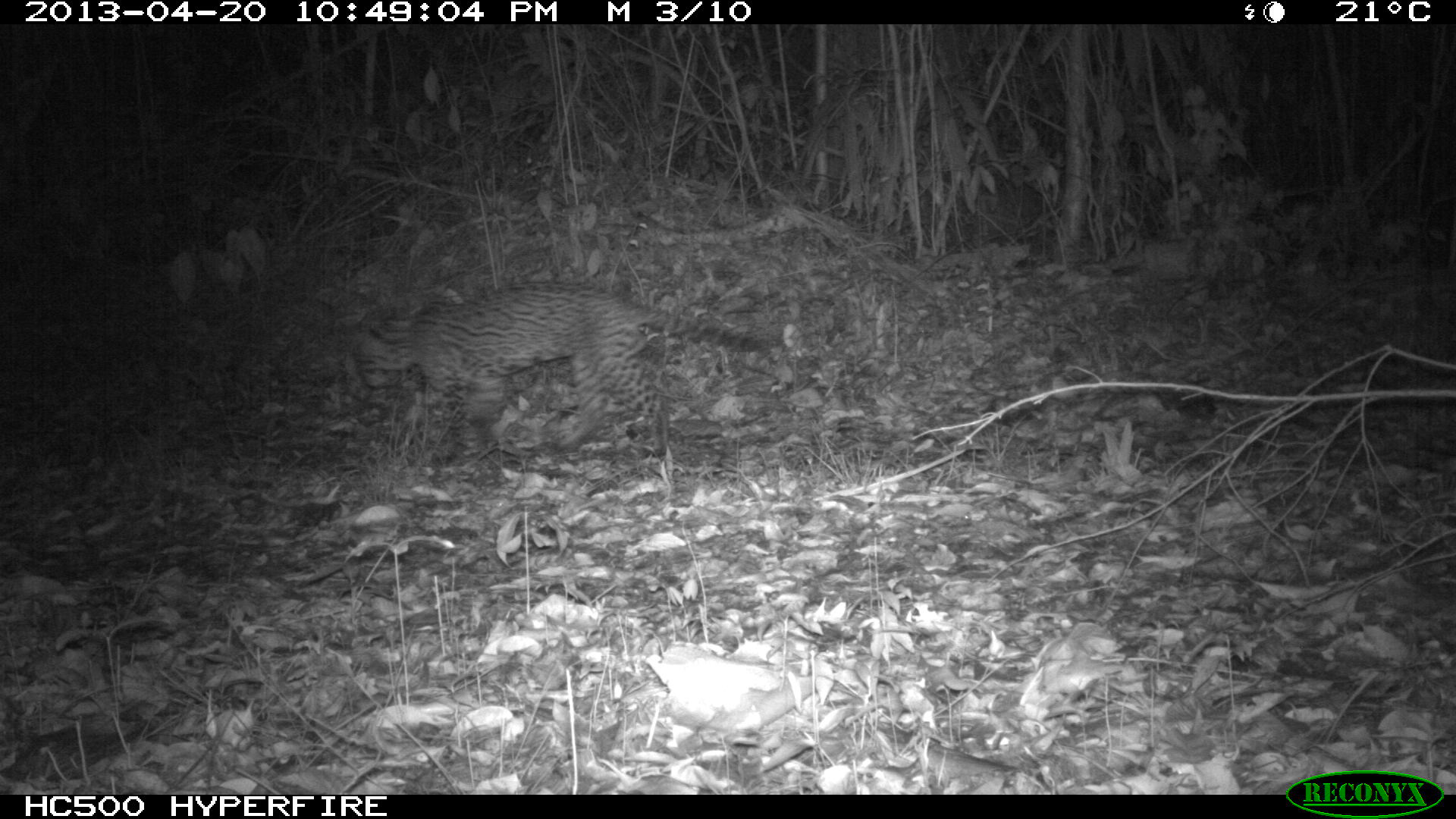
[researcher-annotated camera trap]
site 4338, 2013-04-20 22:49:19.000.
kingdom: Animalia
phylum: Chordata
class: Mammalia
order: Carnivora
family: Felidae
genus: Leopardus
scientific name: Leopardus pardalis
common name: ocelot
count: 1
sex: male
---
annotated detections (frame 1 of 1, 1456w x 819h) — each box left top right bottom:
leopardus pardalis: 348 281 776 456